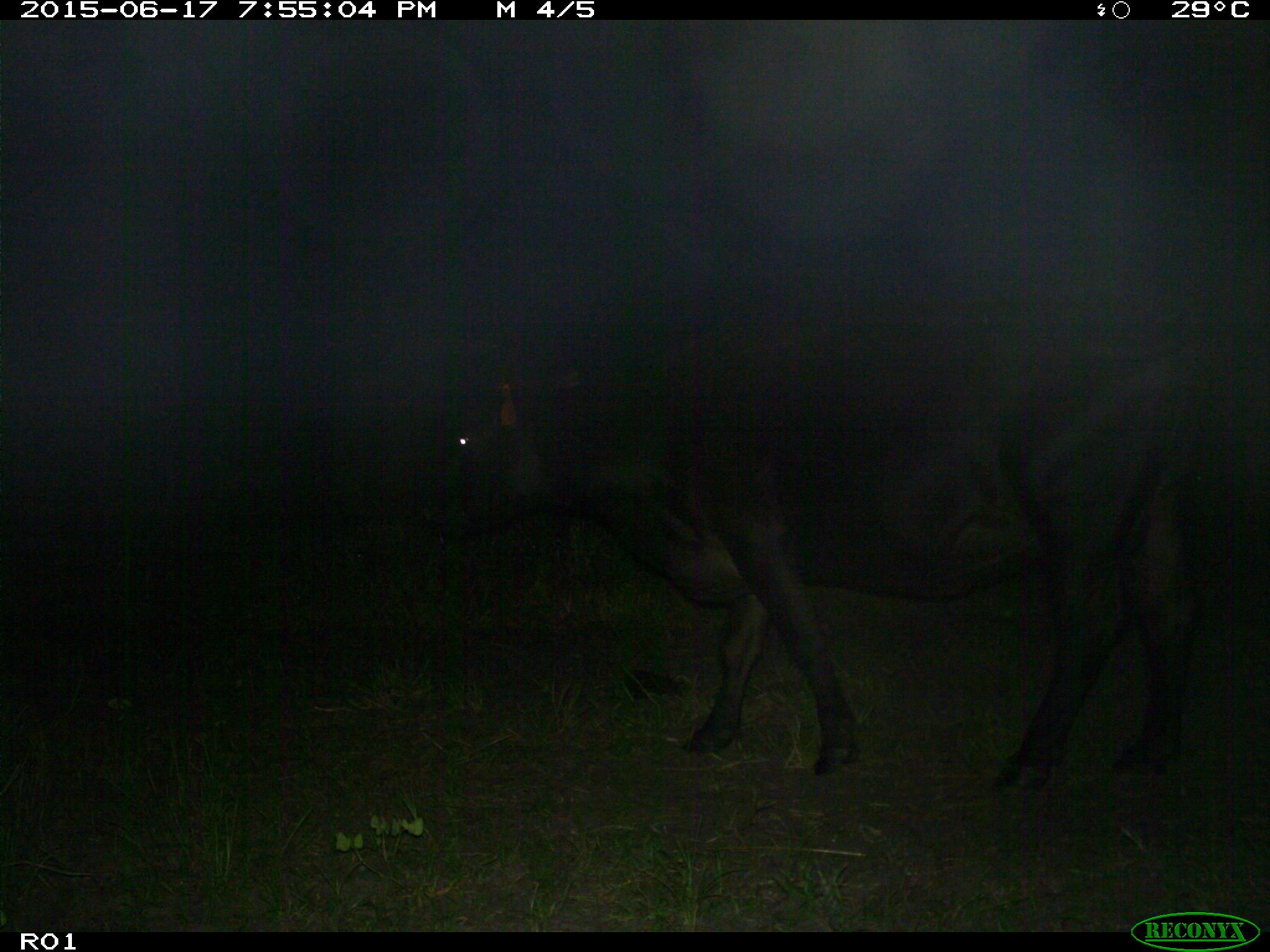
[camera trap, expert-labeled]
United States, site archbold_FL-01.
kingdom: Animalia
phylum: Chordata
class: Mammalia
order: Artiodactyla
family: Bovidae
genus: Bos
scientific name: Bos taurus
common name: domestic cow